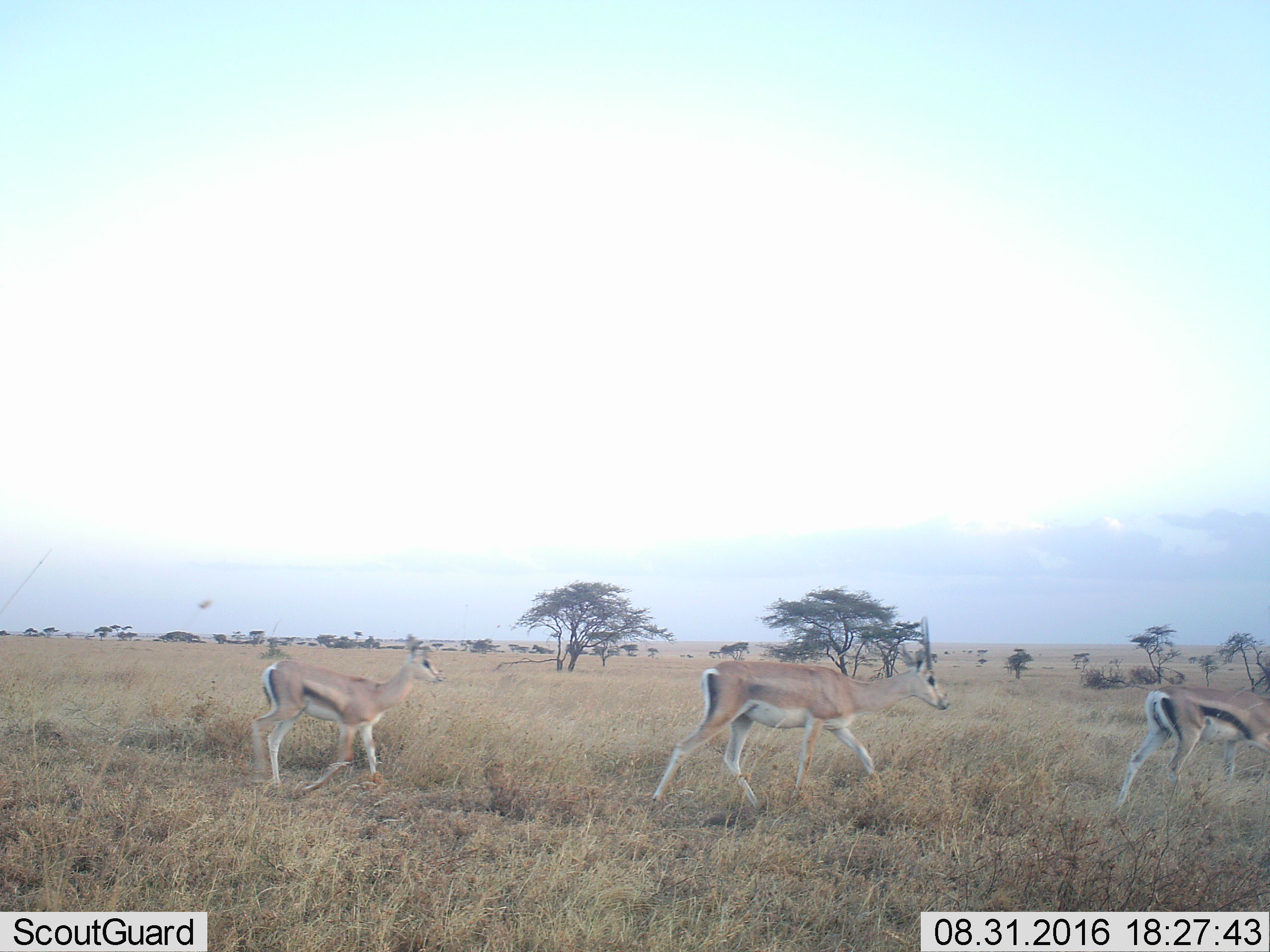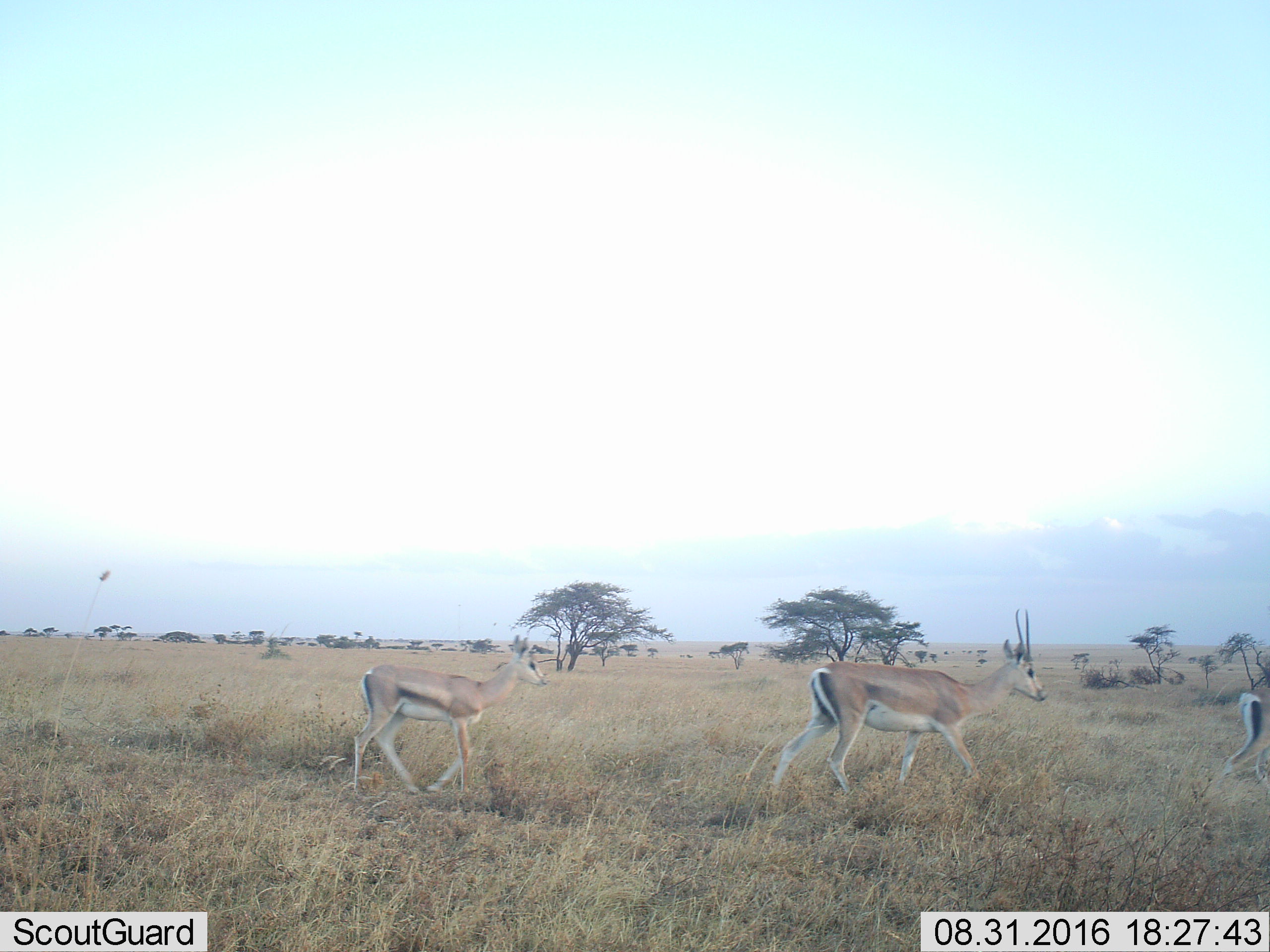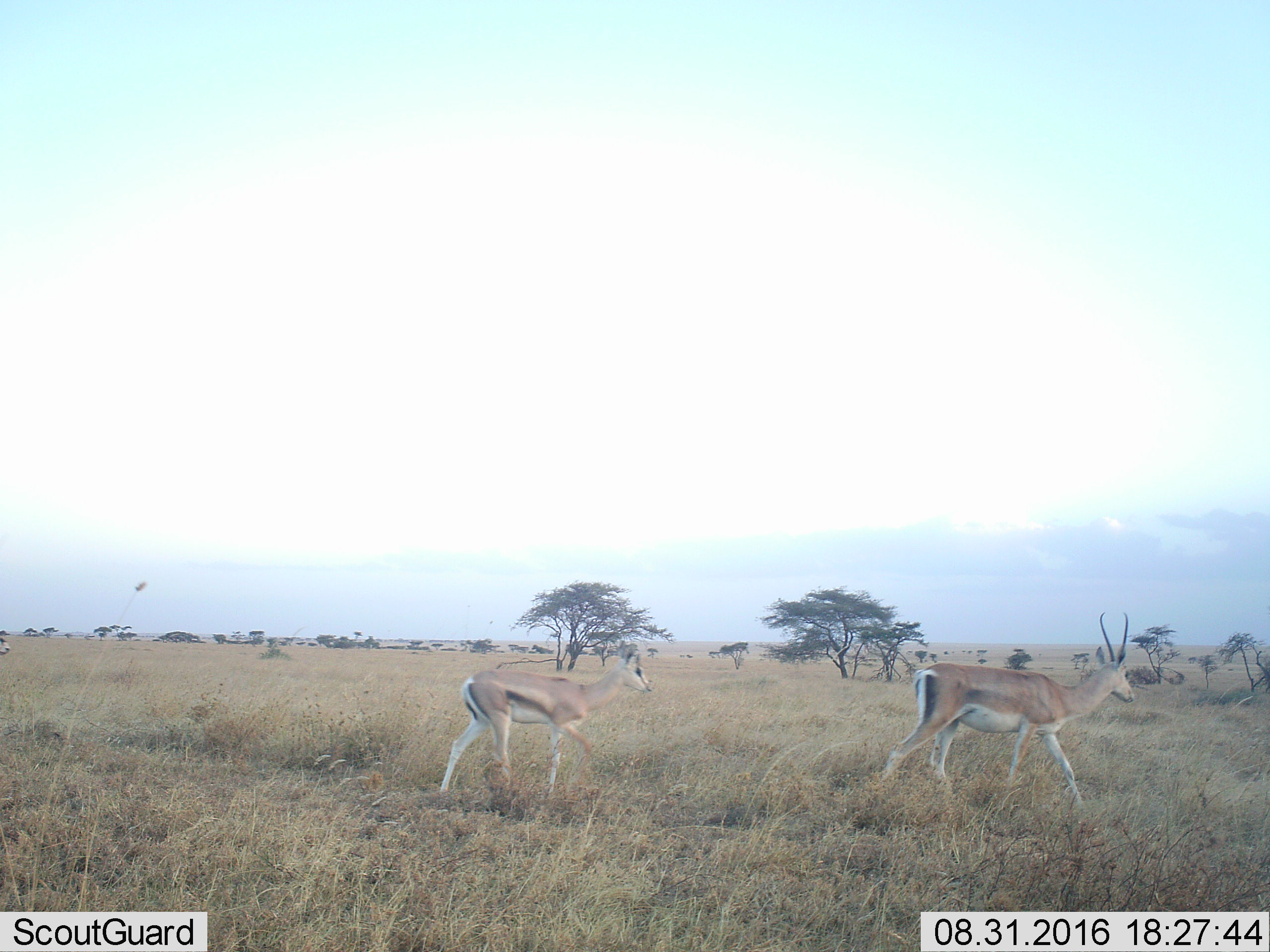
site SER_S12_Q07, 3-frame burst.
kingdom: Animalia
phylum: Chordata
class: Mammalia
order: Artiodactyla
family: Bovidae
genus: Eudorcas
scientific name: Eudorcas thomsonii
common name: thomson's gazelle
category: gazellethomsons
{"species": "gazellethomsons (thomson's gazelle) (Eudorcas thomsonii)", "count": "3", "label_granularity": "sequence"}